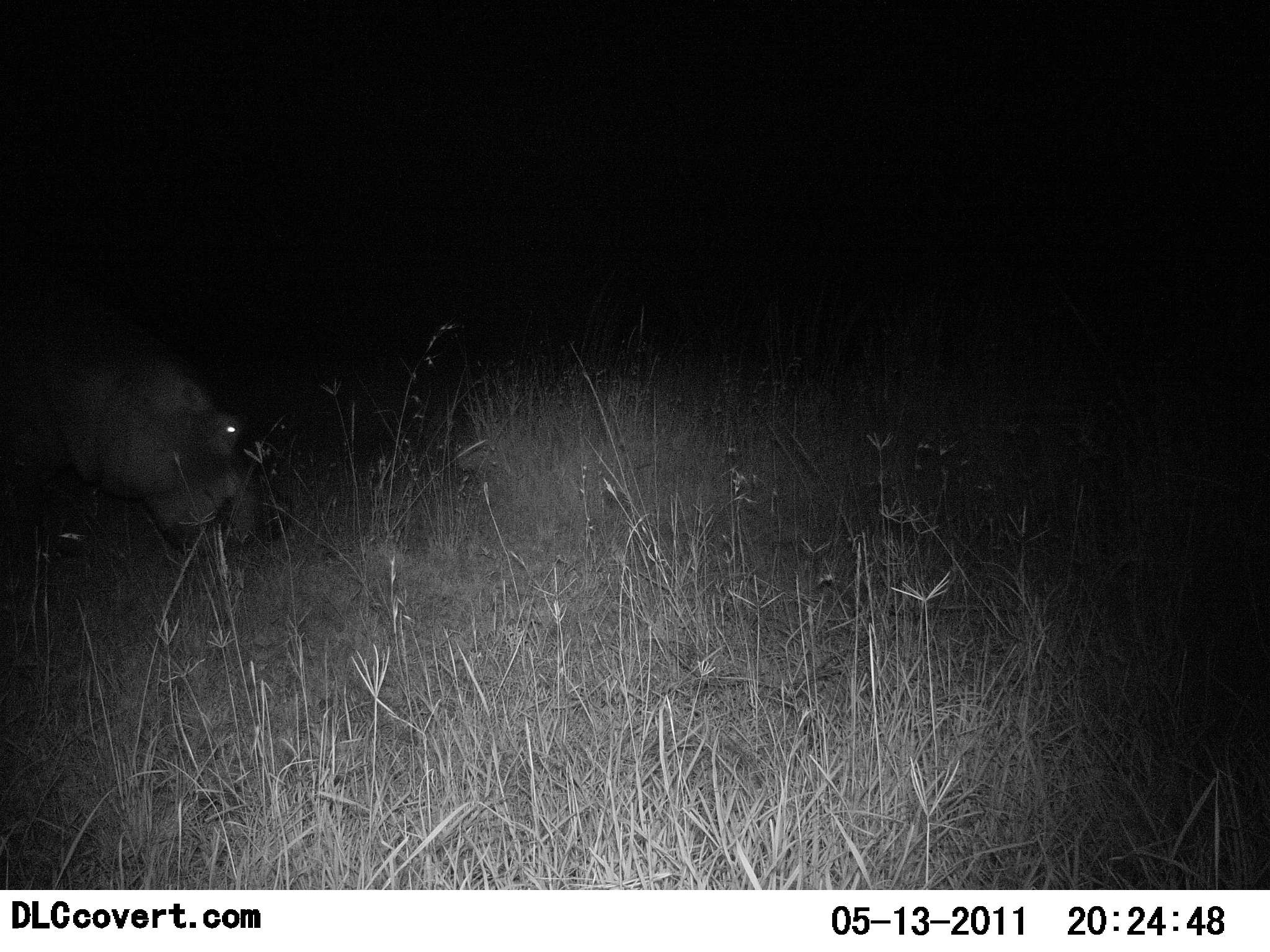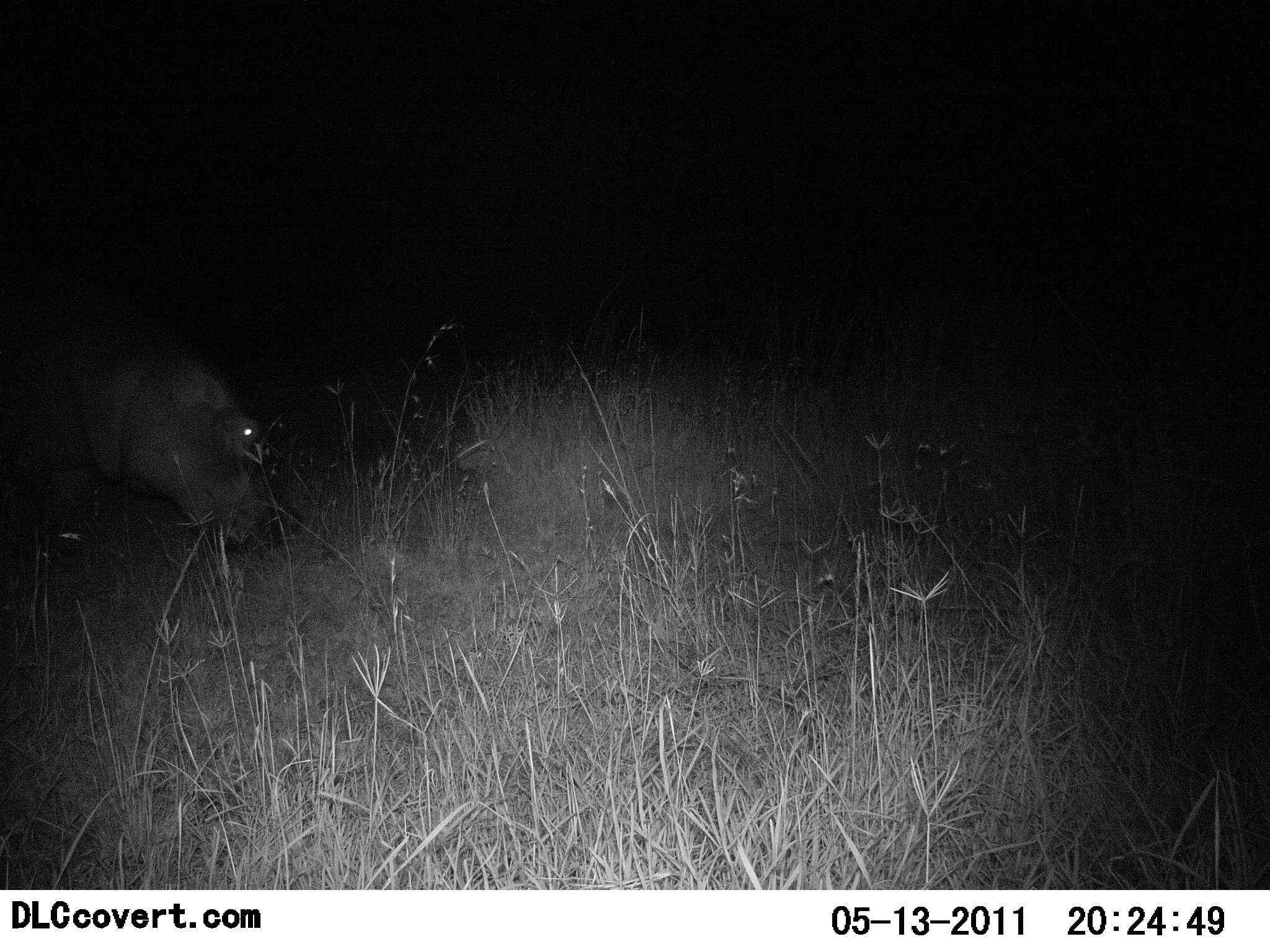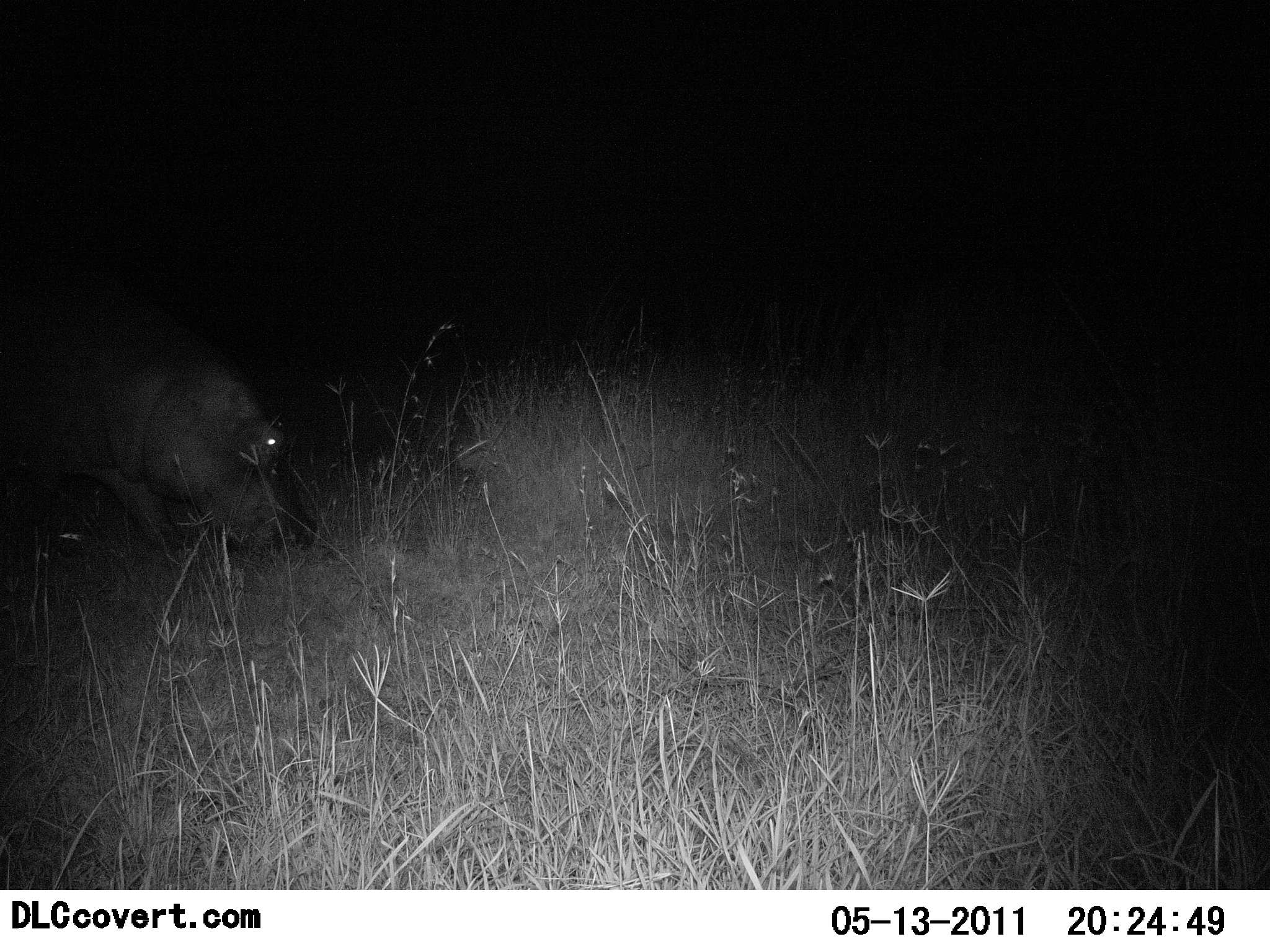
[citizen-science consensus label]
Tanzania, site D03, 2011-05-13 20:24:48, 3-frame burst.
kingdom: Animalia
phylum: Chordata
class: Mammalia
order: Artiodactyla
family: Hippopotamidae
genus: Hippopotamus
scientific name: Hippopotamus amphibius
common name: hippopotamus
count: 1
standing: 17%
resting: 0%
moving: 67%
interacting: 0%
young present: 0%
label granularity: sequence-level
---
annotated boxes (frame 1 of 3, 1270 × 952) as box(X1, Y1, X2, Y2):
animal: box(0, 227, 285, 609)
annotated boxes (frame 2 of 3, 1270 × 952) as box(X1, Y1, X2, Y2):
animal: box(0, 240, 281, 649)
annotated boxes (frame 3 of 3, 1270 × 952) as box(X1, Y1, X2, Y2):
animal: box(0, 237, 313, 692)